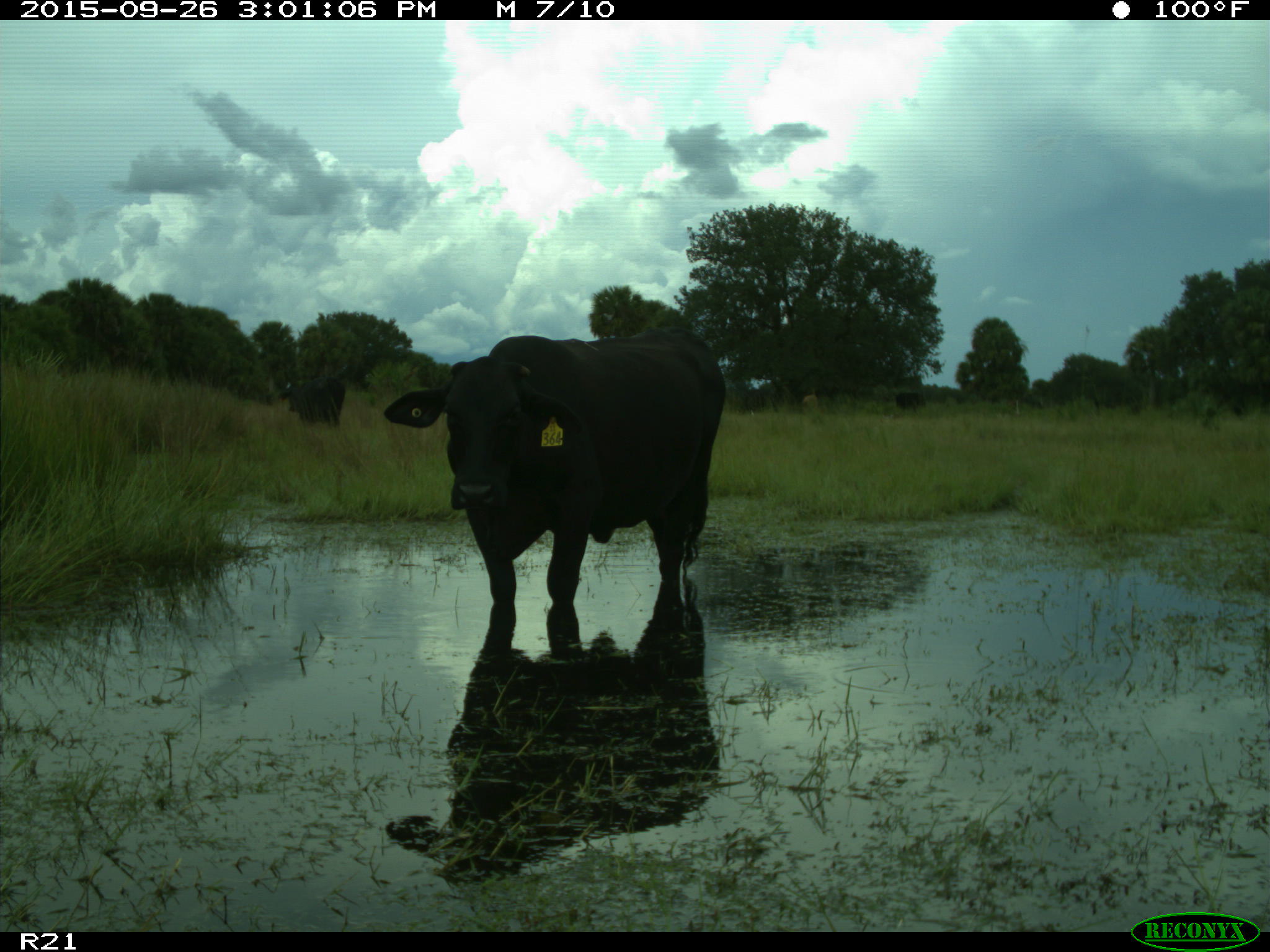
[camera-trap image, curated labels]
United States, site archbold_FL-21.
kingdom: Animalia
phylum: Chordata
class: Mammalia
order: Artiodactyla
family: Bovidae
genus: Bos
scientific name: Bos taurus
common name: domestic cow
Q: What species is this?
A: Bos taurus (domestic cow).